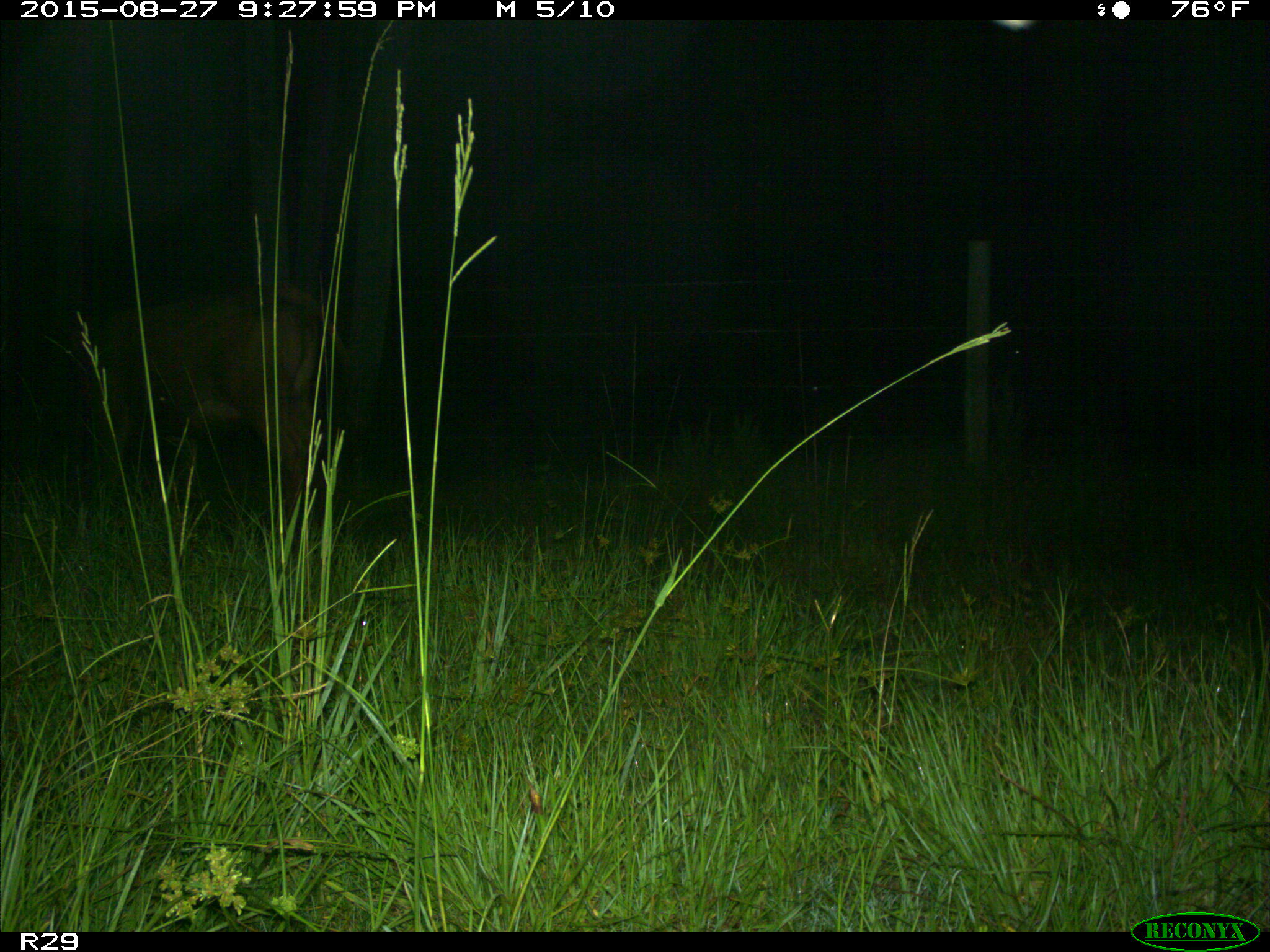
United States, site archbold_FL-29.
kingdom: Animalia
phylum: Chordata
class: Mammalia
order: Artiodactyla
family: Bovidae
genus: Bos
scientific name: Bos taurus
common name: domestic cow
Bos taurus (domestic cow).